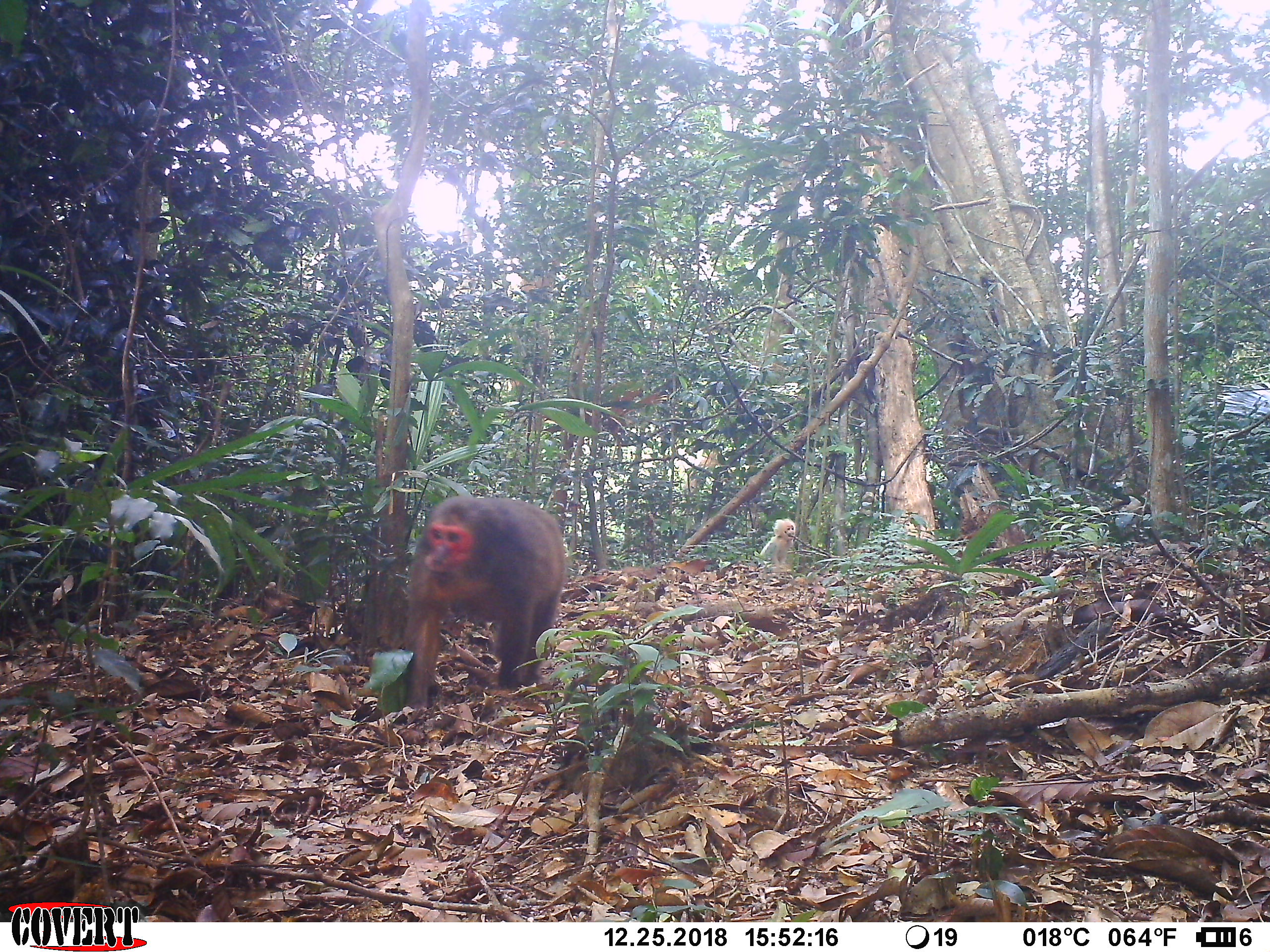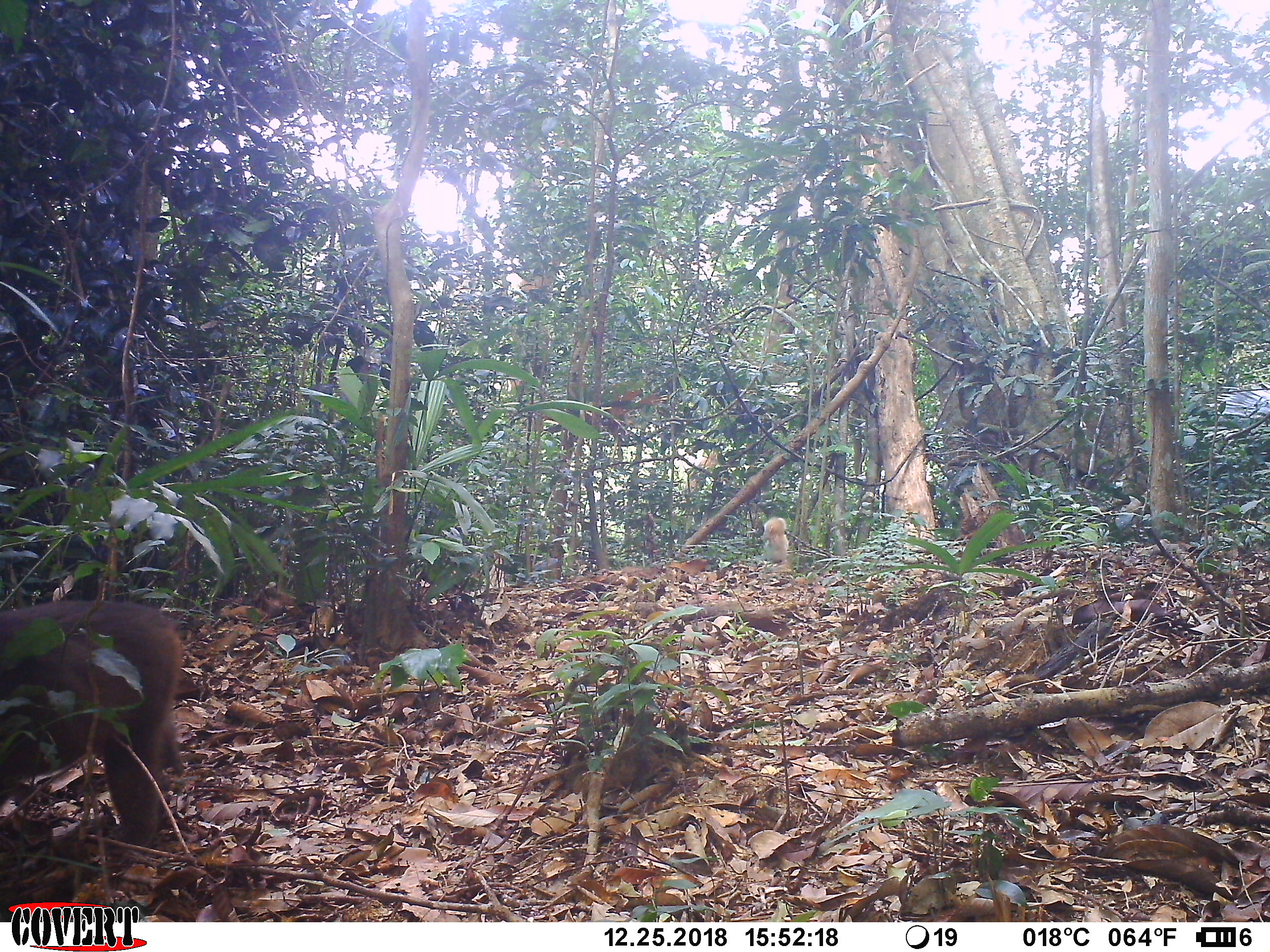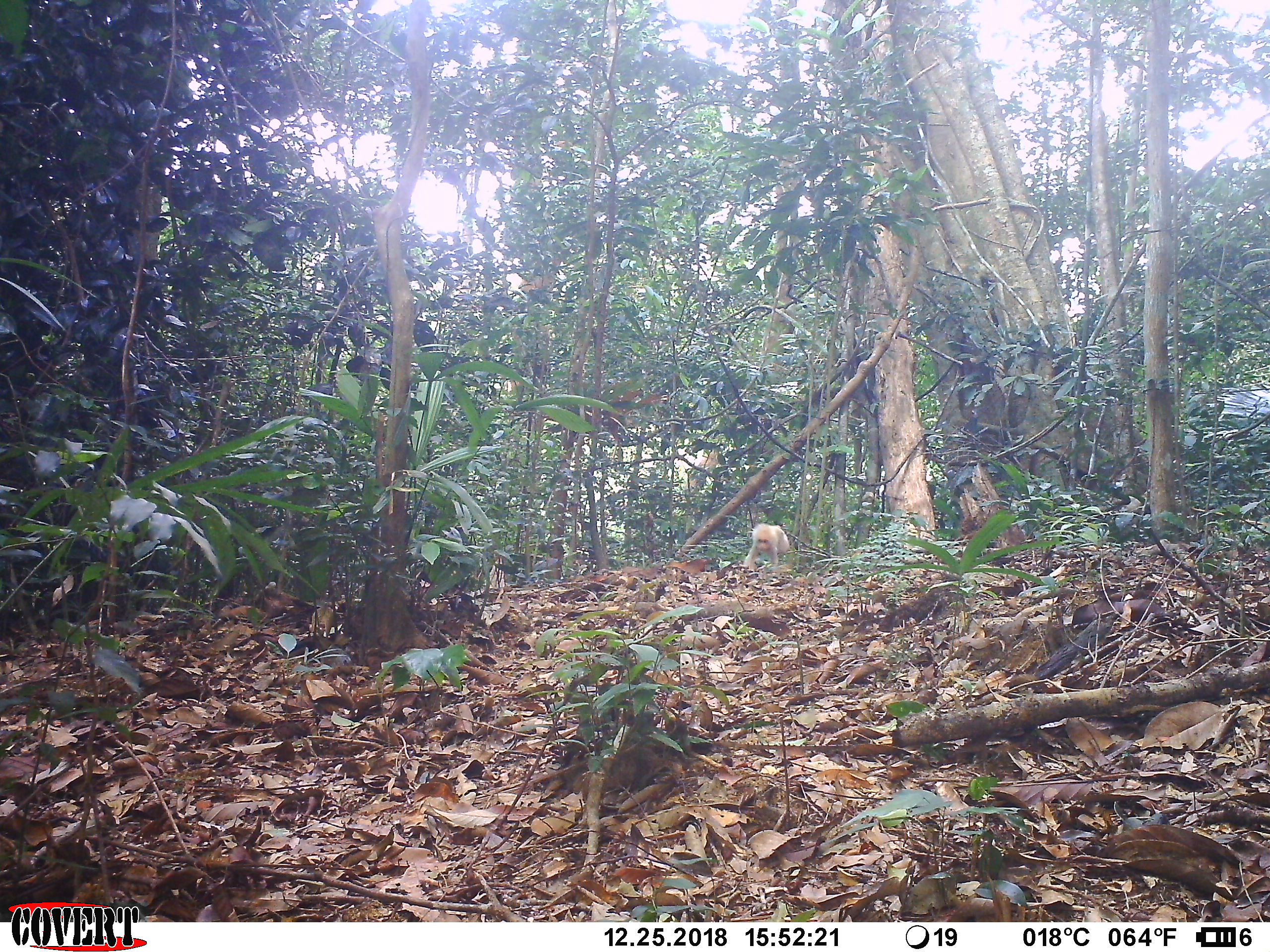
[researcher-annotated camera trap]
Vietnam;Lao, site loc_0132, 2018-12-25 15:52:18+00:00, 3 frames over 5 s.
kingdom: Animalia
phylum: Chordata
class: Mammalia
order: Primates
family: Cercopithecidae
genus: Macaca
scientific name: Macaca arctoides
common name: stump-tailed macaque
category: stump tailed macaque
Stump tailed macaque (stump-tailed macaque) (Macaca arctoides). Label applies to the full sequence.